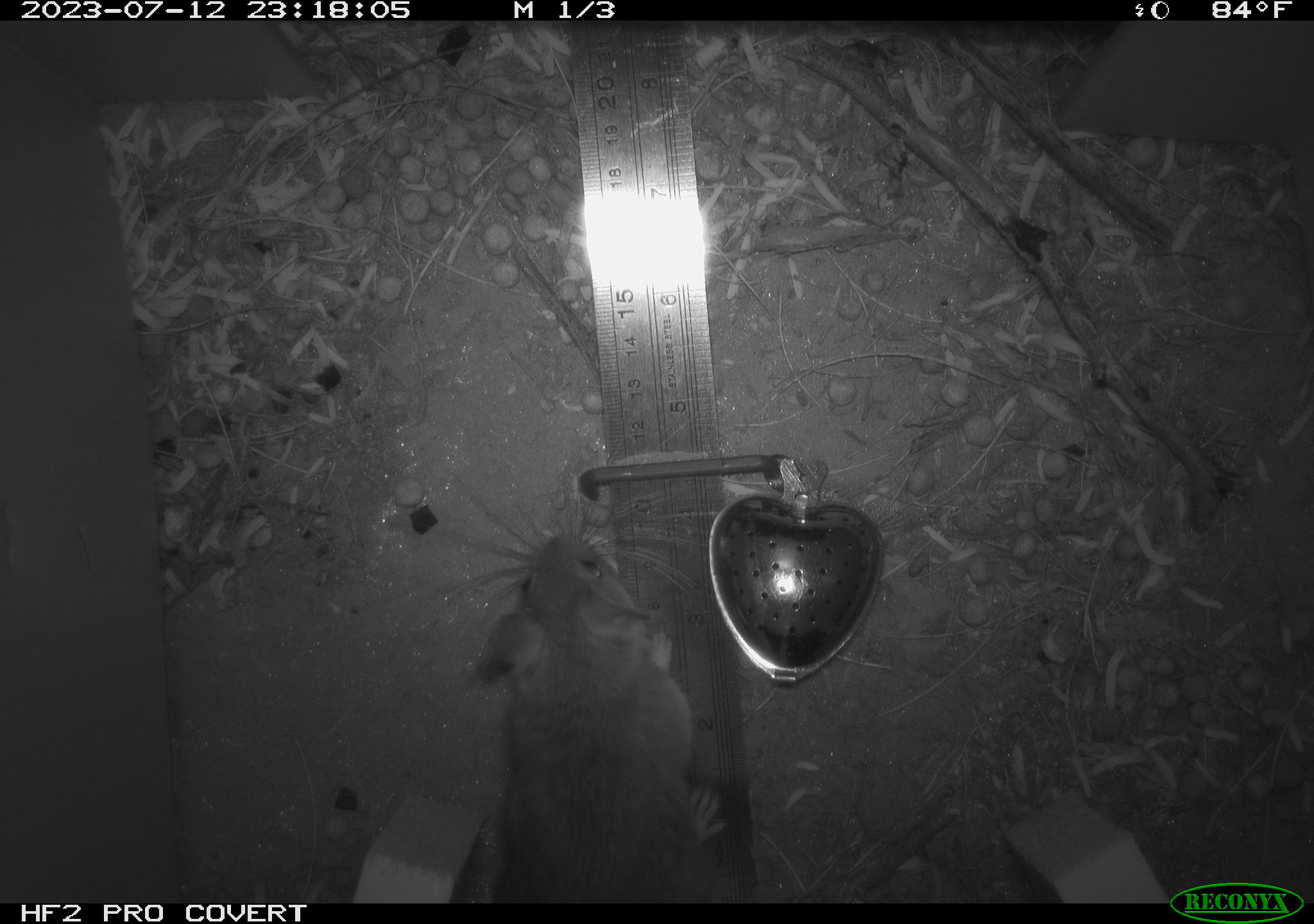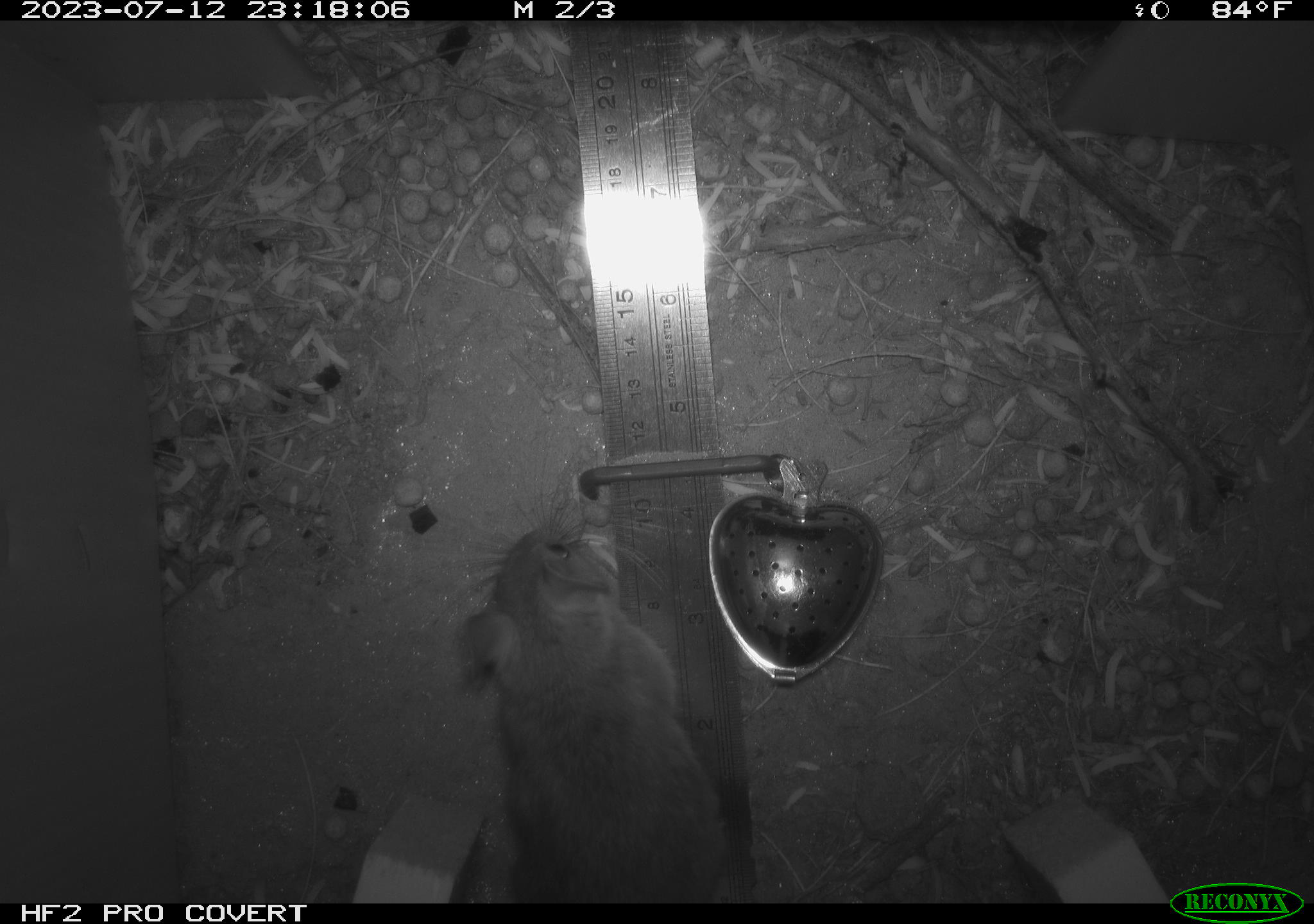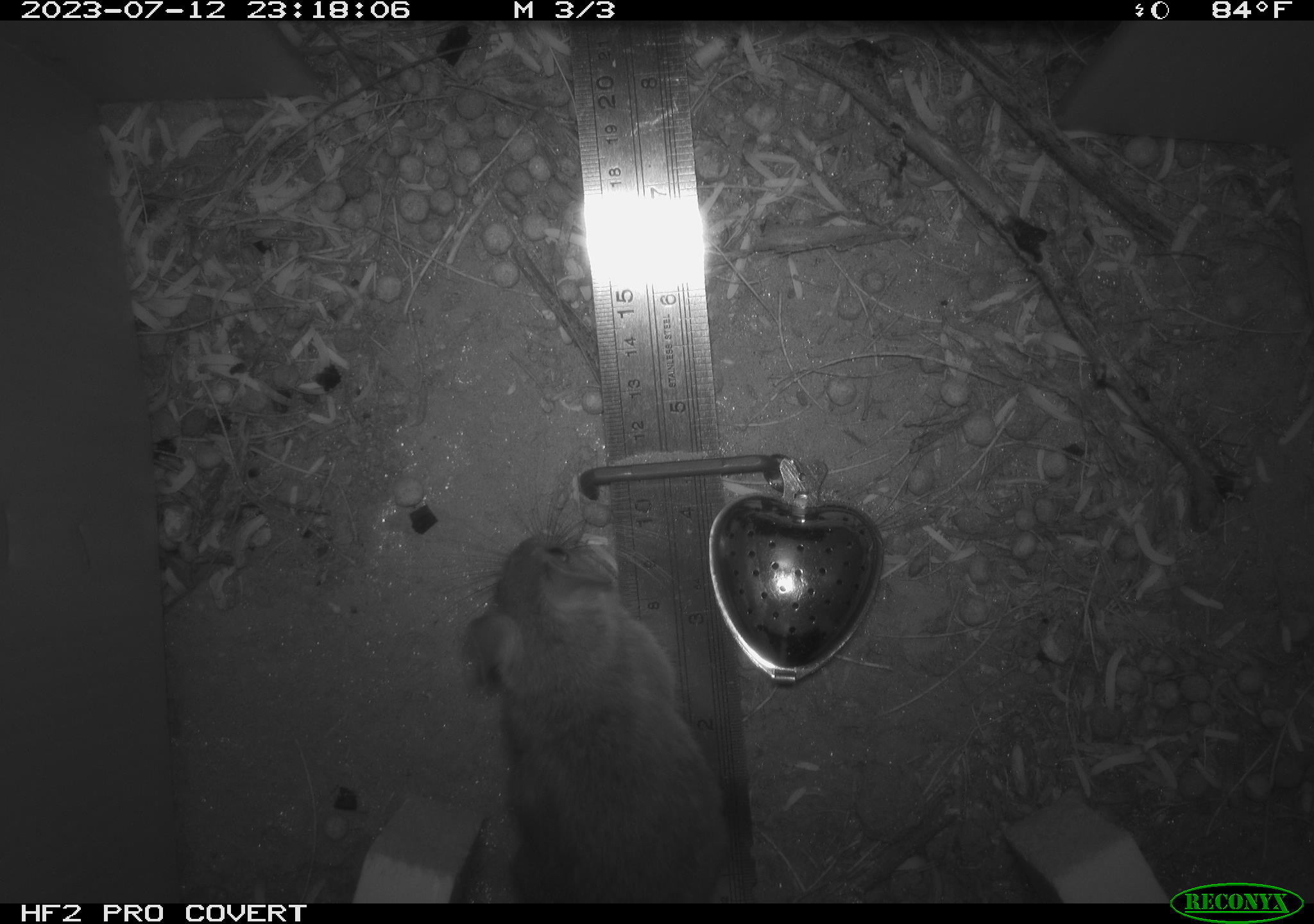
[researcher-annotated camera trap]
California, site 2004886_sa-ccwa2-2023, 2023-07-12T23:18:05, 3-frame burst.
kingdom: Animalia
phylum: Chordata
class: Mammalia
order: Rodentia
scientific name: Rodentia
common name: mouse species